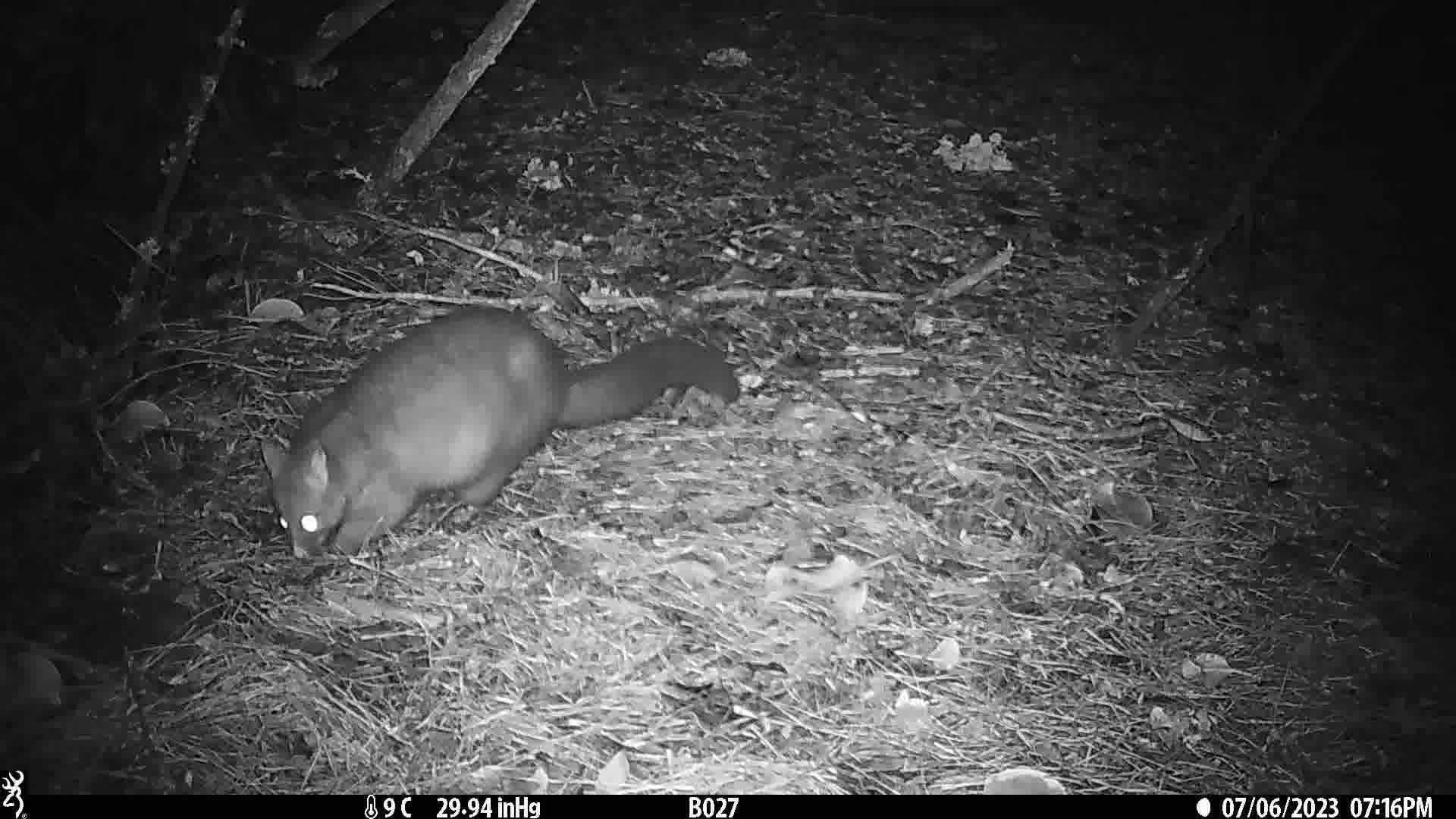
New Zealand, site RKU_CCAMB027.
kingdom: Animalia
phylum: Chordata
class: Mammalia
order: Diprotodontia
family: Phalangeridae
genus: Trichosurus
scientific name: Trichosurus vulpecula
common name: common brushtail possum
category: possum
Possum (common brushtail possum) (Trichosurus vulpecula).